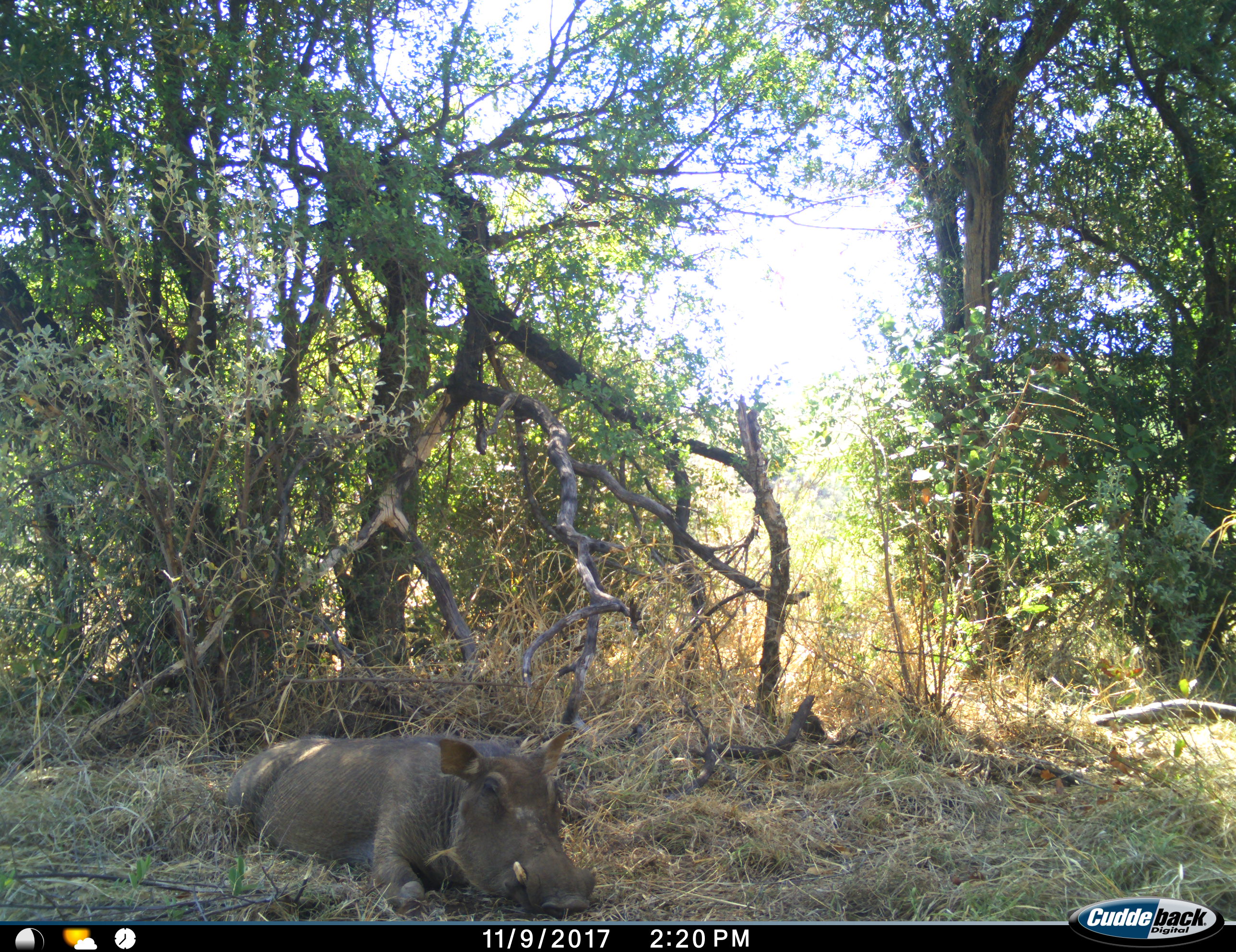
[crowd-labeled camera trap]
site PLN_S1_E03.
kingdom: Animalia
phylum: Chordata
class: Mammalia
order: Artiodactyla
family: Suidae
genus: Phacochoerus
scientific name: Phacochoerus africanus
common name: warthog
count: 1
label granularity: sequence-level